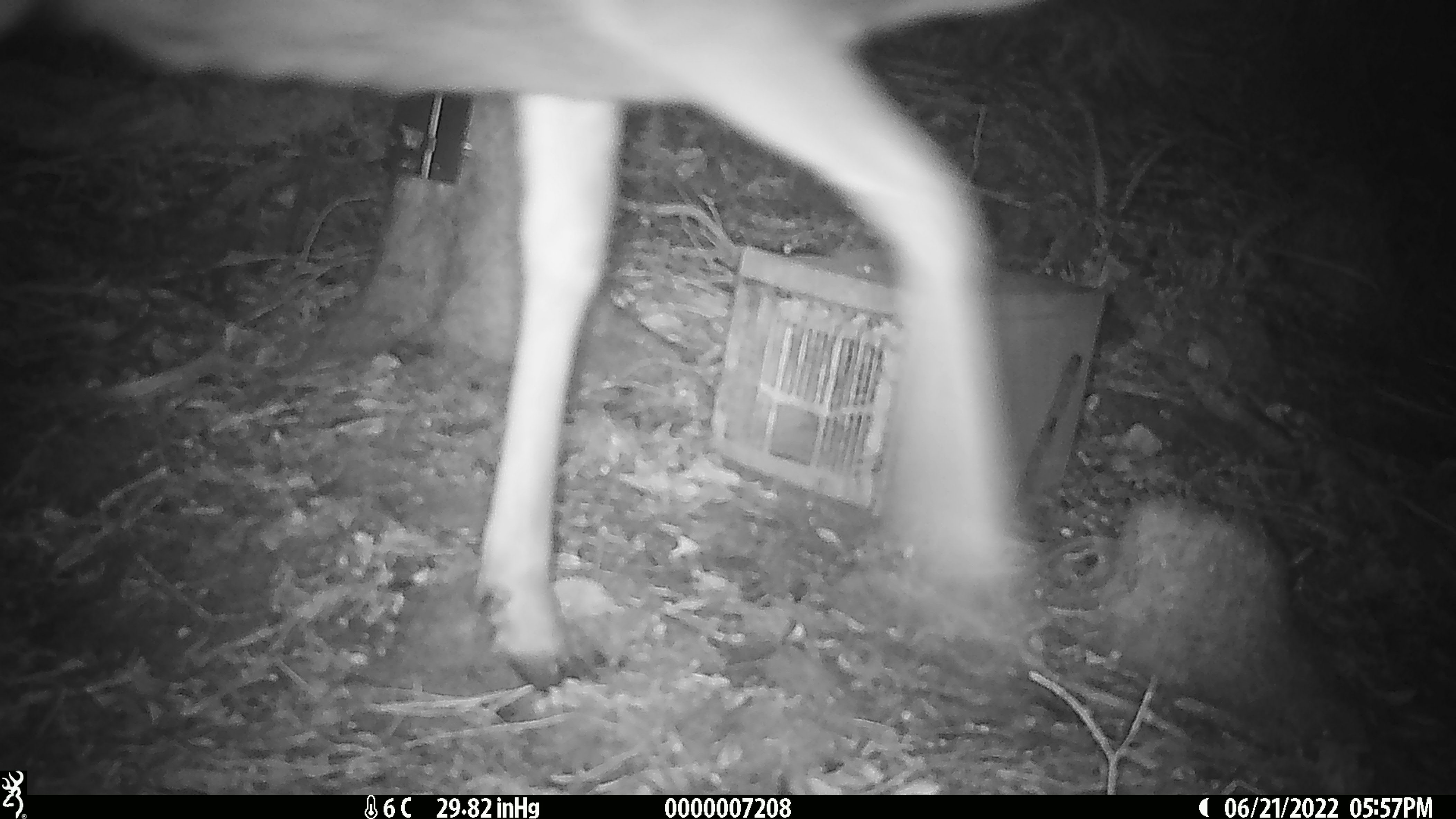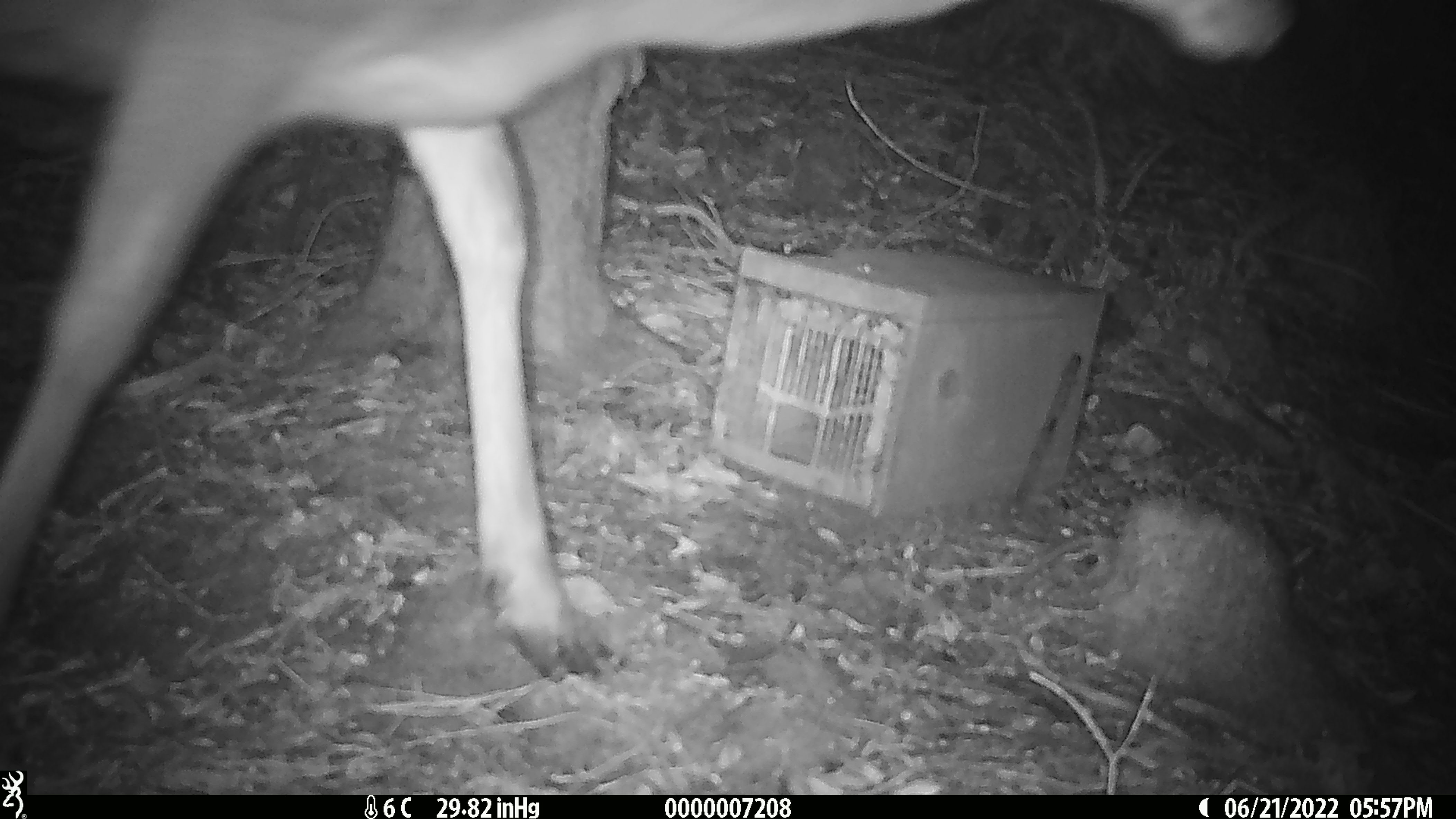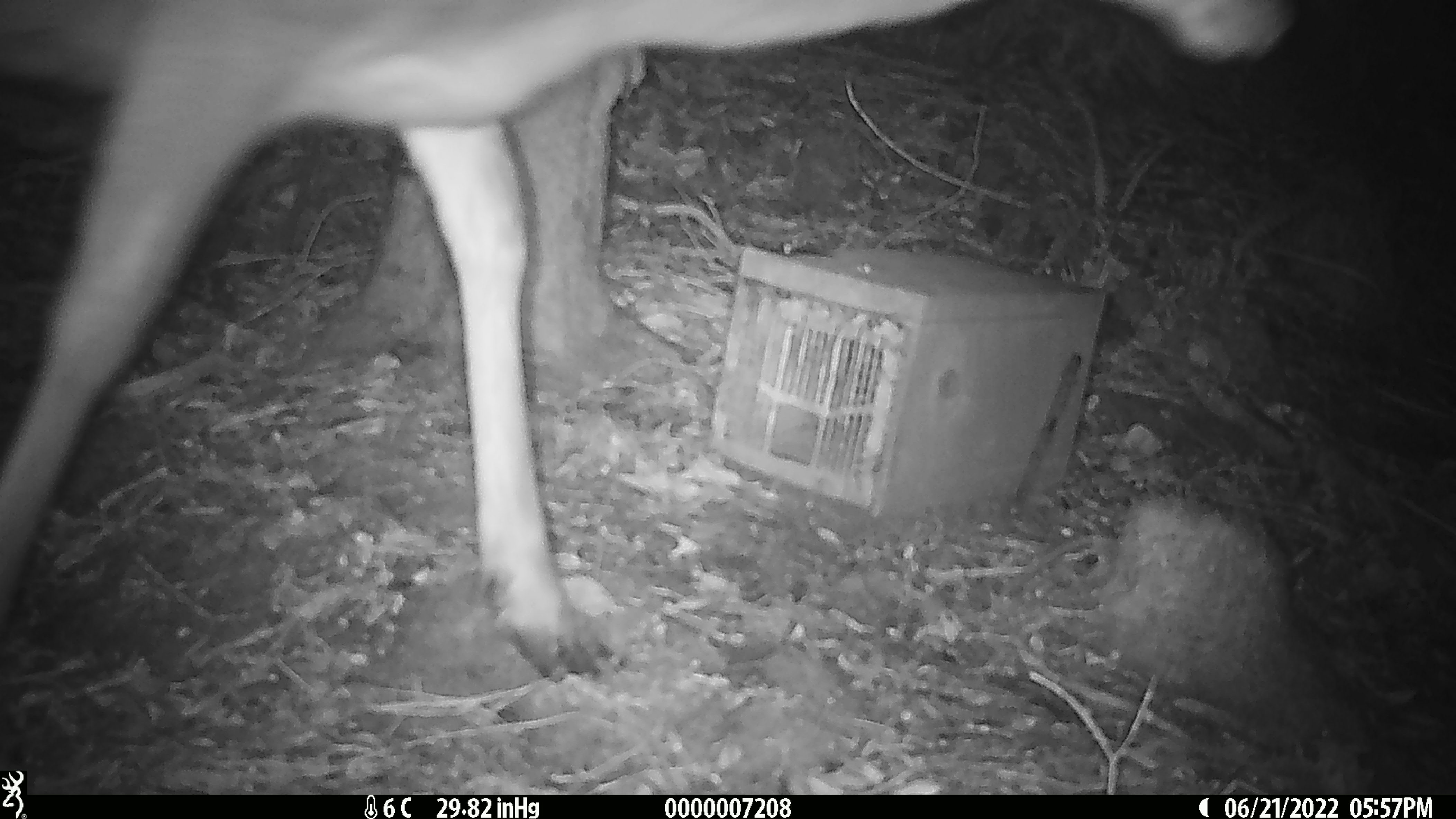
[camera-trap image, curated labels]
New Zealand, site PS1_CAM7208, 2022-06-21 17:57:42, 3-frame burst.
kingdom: Animalia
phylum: Chordata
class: Mammalia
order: Artiodactyla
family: Cervidae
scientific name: Cervidae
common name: deer